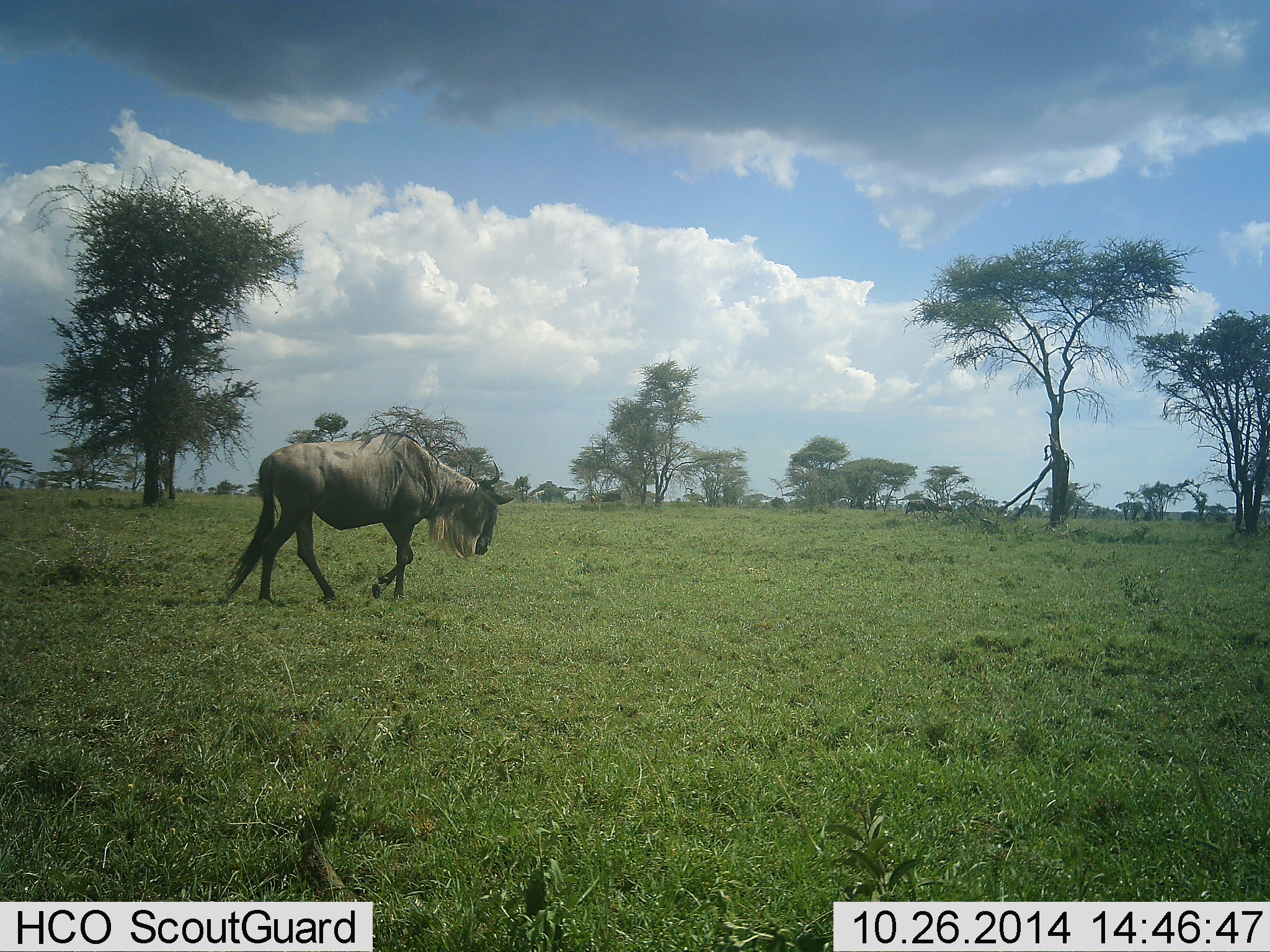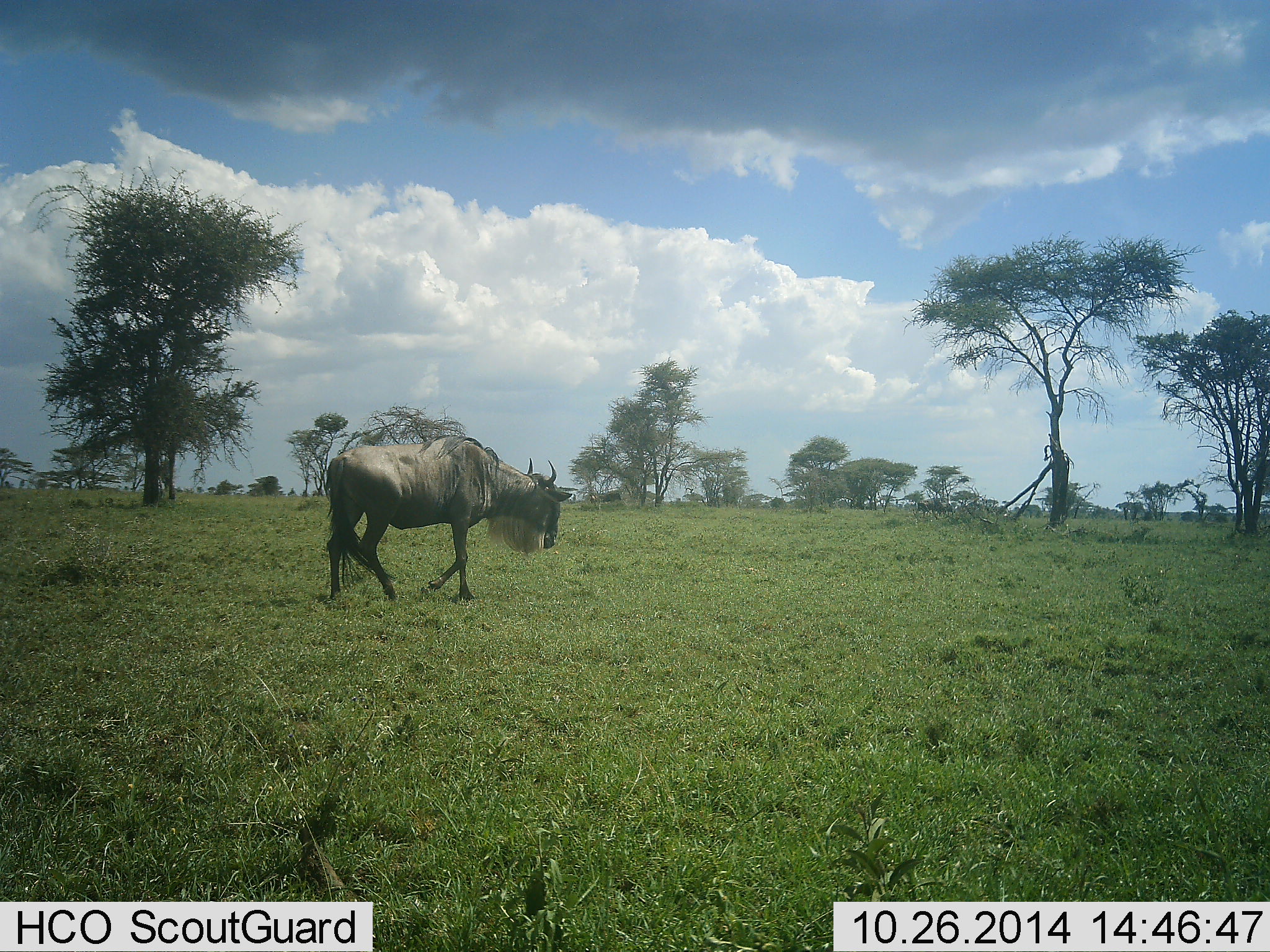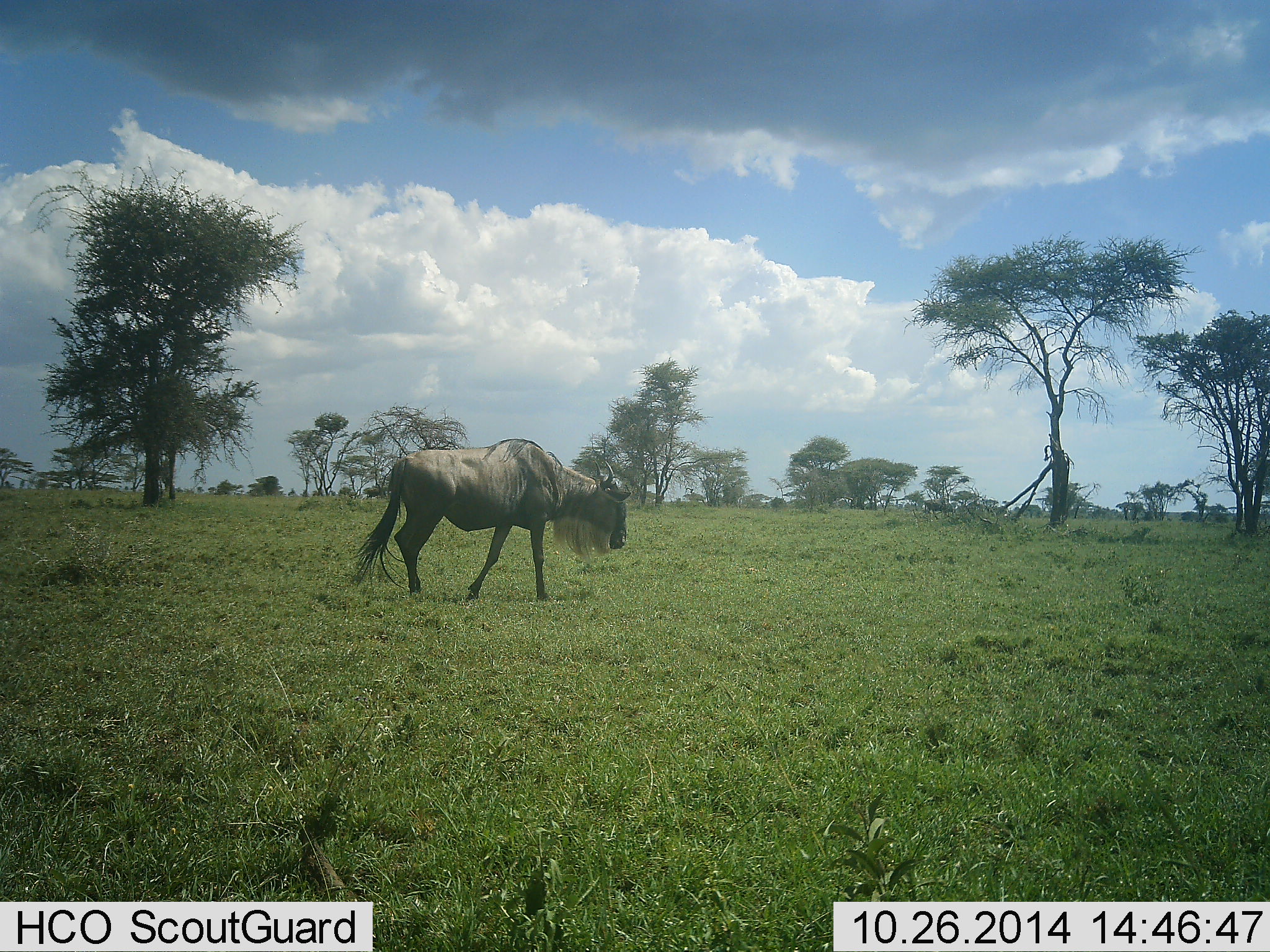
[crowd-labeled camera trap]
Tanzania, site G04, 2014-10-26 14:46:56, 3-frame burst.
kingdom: Animalia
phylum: Chordata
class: Mammalia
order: Artiodactyla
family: Bovidae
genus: Connochaetes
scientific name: Connochaetes taurinus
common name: blue wildebeest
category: wildebeest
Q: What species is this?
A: Wildebeest (blue wildebeest) (Connochaetes taurinus).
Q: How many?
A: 1.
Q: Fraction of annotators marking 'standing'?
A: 20%.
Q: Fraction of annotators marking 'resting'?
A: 0%.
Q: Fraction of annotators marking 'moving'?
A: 100%.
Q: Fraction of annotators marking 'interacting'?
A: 0%.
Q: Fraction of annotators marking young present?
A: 0%.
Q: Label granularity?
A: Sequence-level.